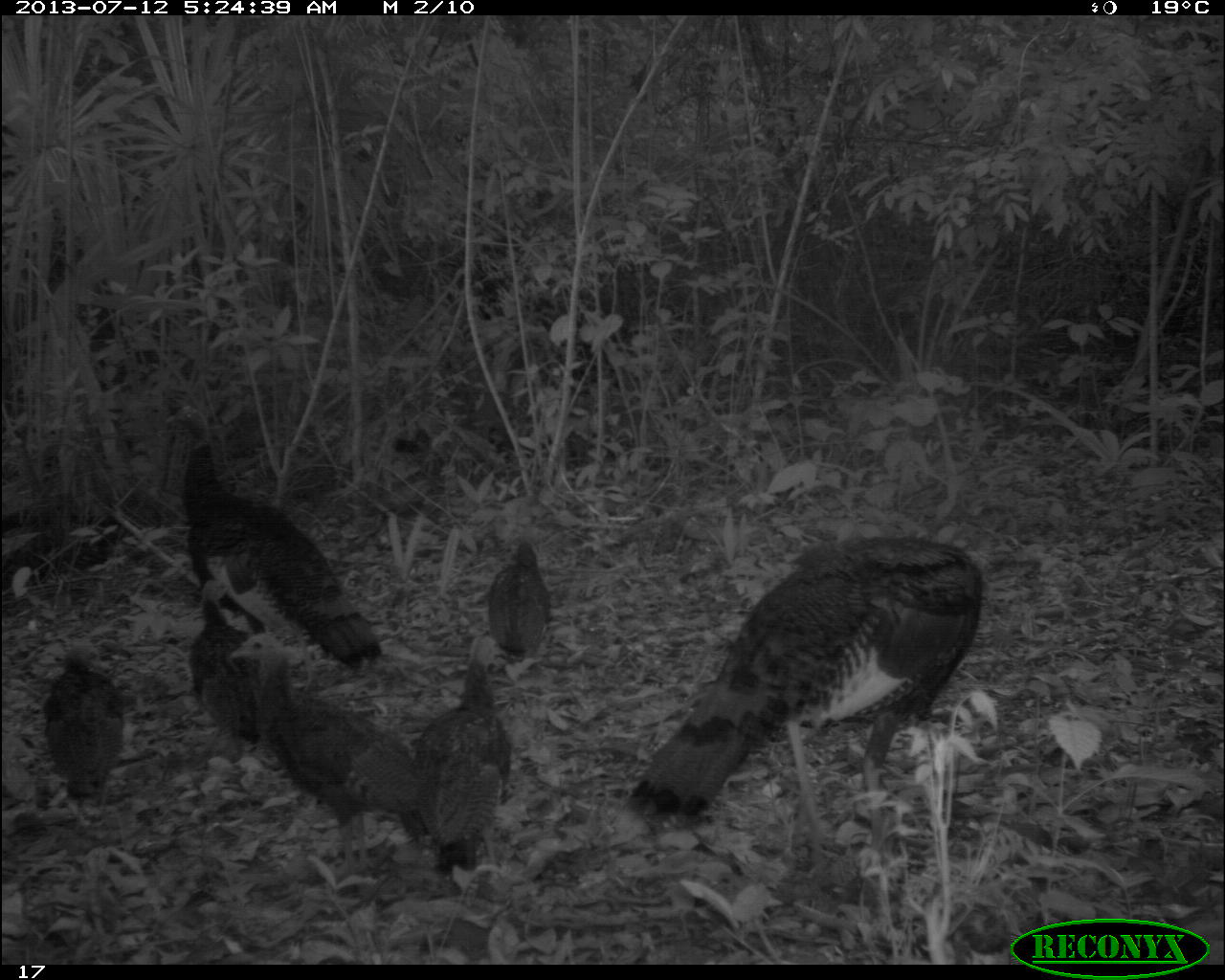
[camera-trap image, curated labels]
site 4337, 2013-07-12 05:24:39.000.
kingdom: Animalia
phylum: Chordata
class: Aves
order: Galliformes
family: Phasianidae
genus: Meleagris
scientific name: Meleagris ocellata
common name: ocellated turkey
Meleagris ocellata (ocellated turkey), count 7.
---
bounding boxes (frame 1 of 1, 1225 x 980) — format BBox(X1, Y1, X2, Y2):
meleagris ocellata: BBox(626, 532, 983, 867); BBox(219, 631, 410, 877); BBox(179, 444, 385, 671); BBox(413, 660, 513, 912); BBox(41, 648, 126, 832); BBox(186, 580, 242, 768); BBox(485, 542, 553, 691)